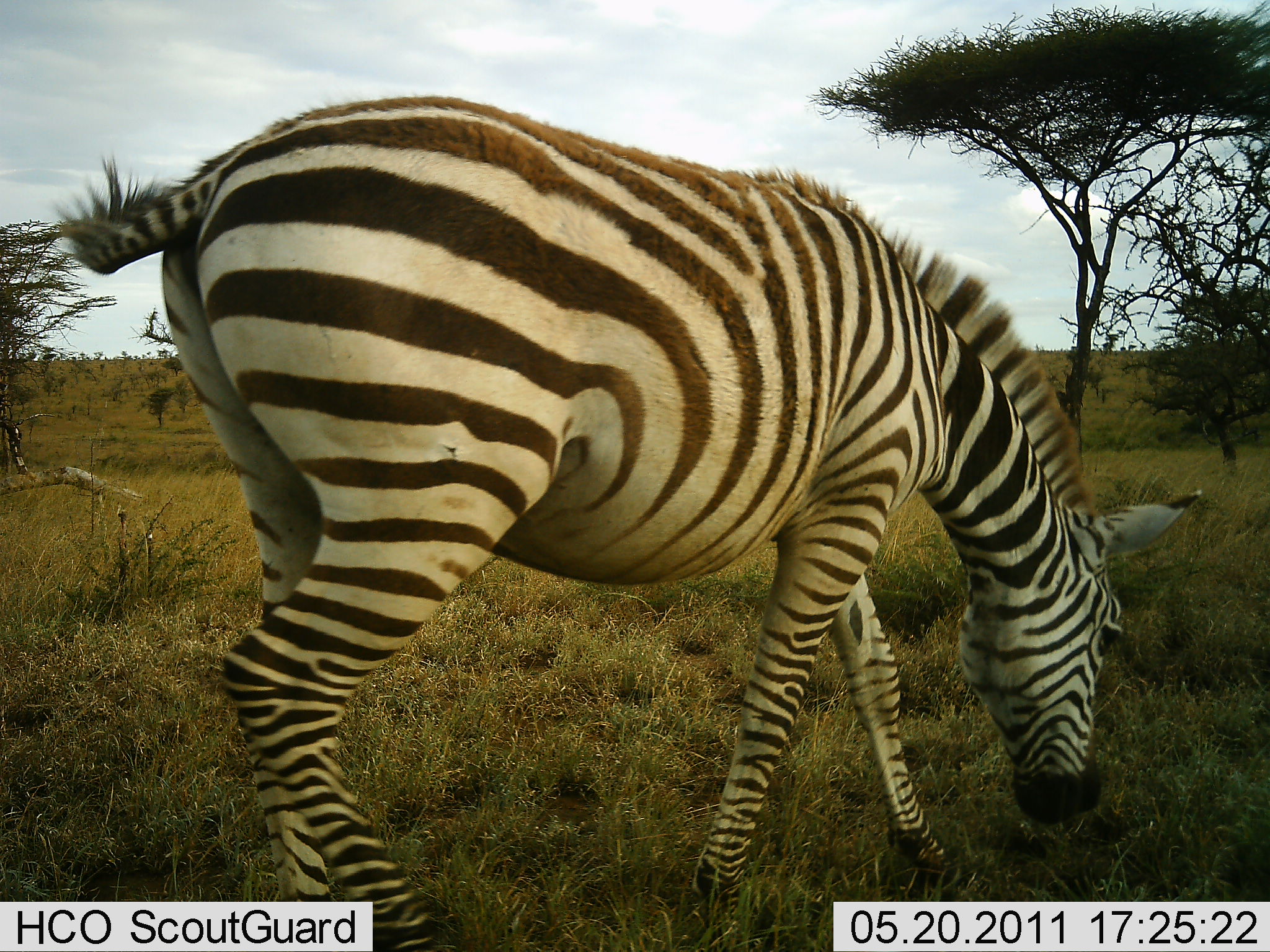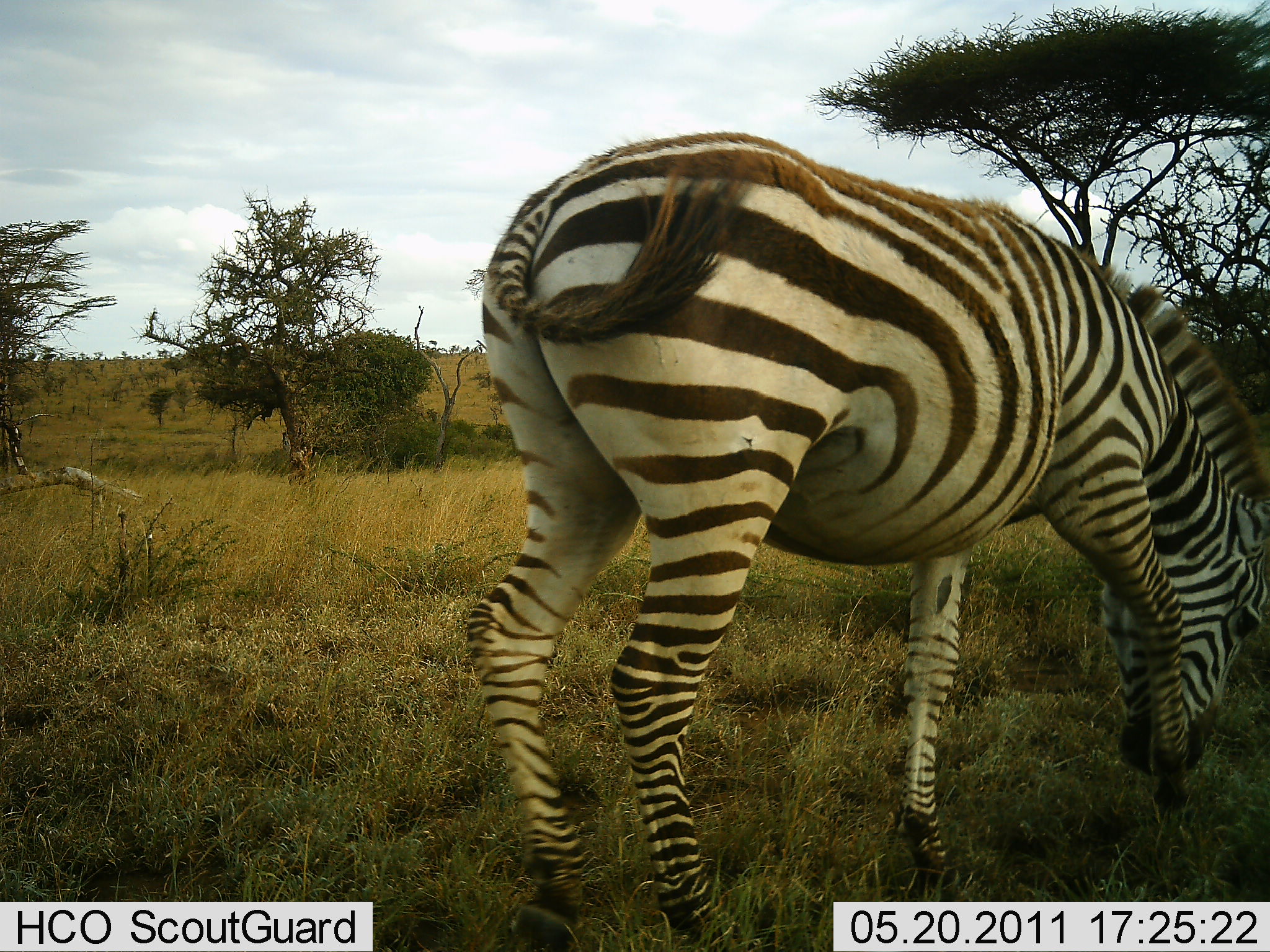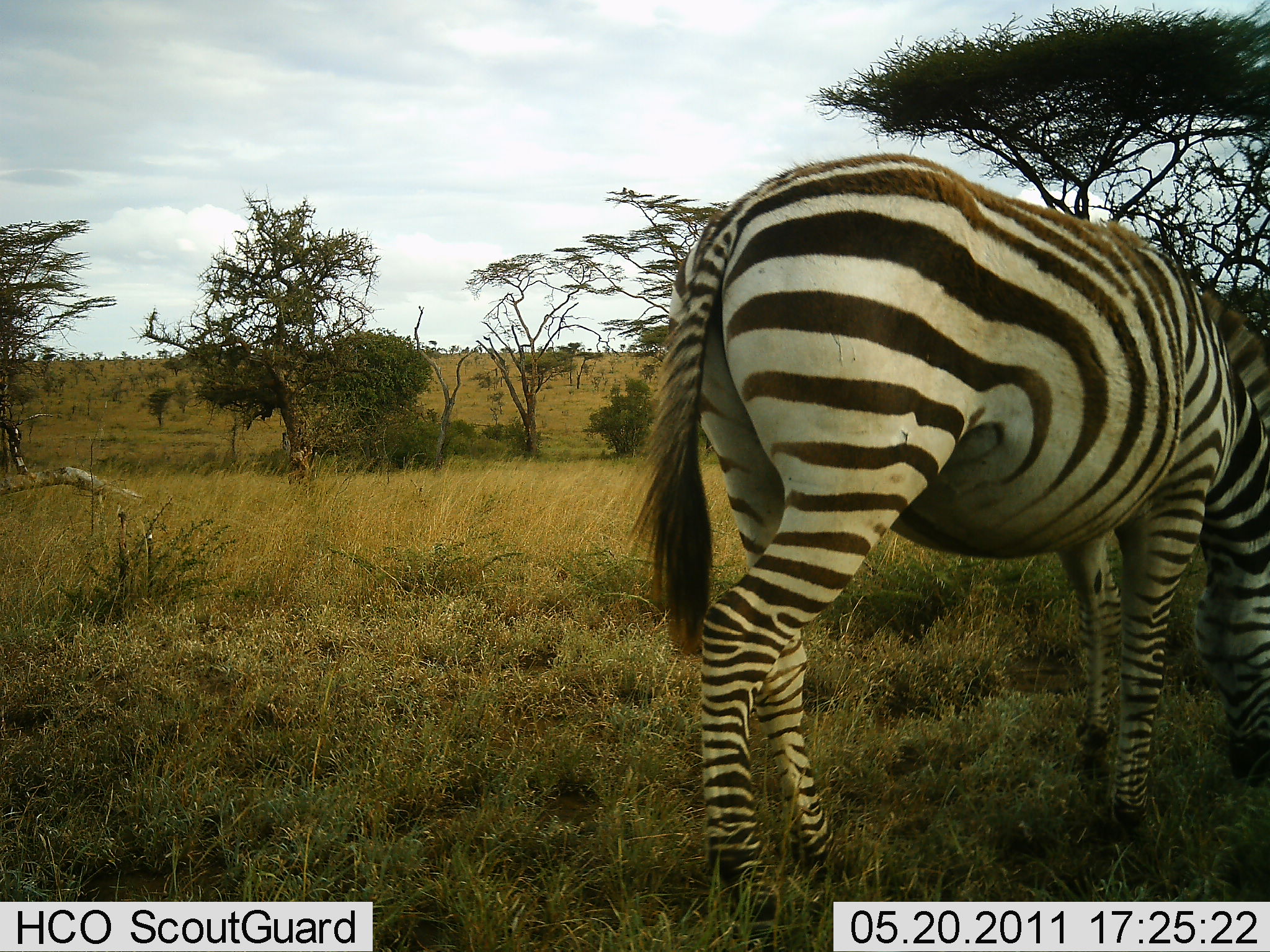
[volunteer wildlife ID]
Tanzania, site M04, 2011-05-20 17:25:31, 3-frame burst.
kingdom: Animalia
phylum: Chordata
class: Mammalia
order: Perissodactyla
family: Equidae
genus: Equus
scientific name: Equus quagga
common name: plains zebra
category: zebra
Zebra (plains zebra) (Equus quagga), count 1. Behavior (volunteer vote fractions): standing 21%, resting 0%, moving 50%, interacting 0%. Young present (vote fraction): 0%. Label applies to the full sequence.